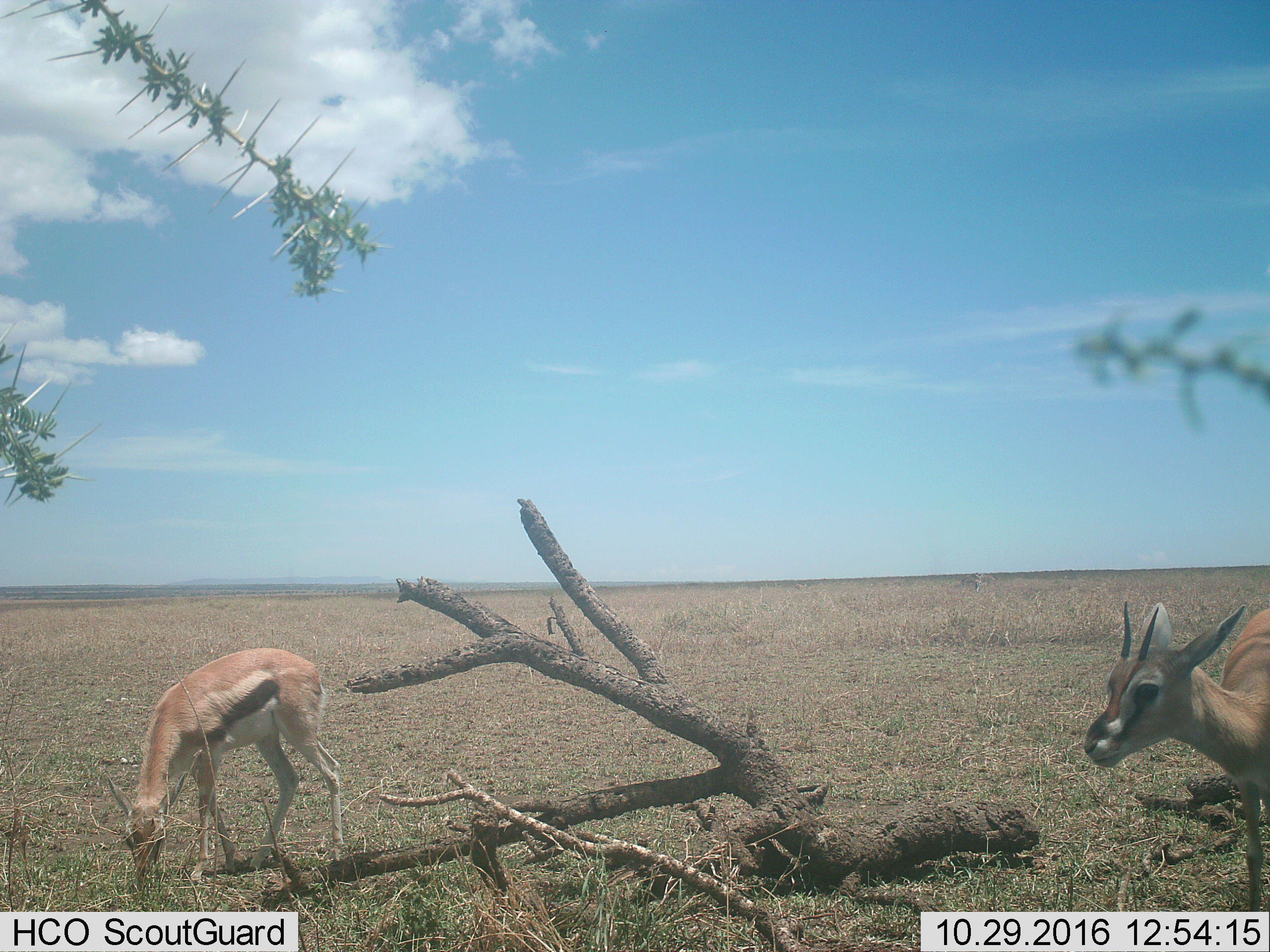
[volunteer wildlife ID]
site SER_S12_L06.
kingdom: Animalia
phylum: Chordata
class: Mammalia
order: Artiodactyla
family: Bovidae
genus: Eudorcas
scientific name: Eudorcas thomsonii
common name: thomson's gazelle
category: gazellethomsons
Gazellethomsons (thomson's gazelle) (Eudorcas thomsonii), count 2. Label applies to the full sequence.